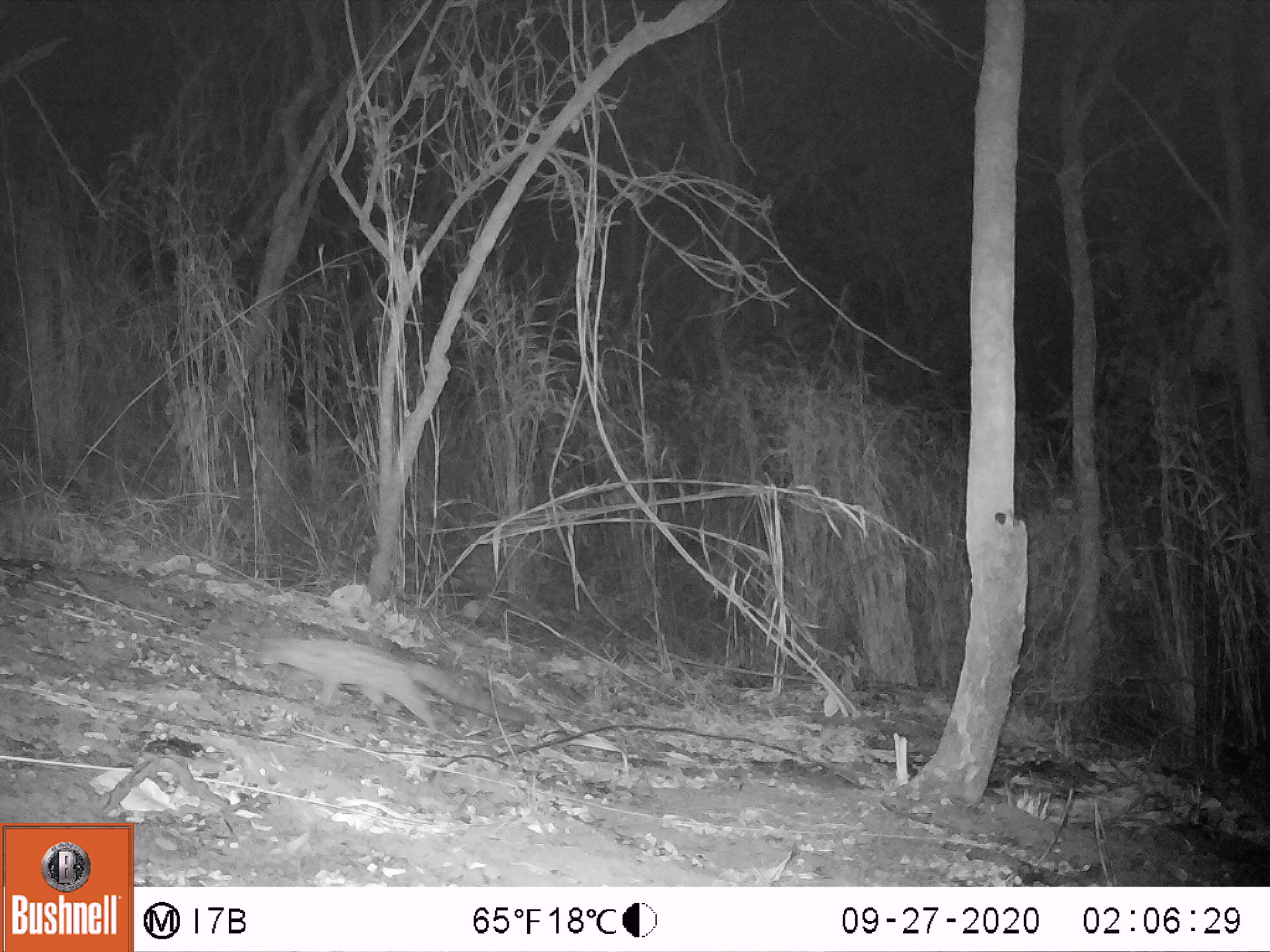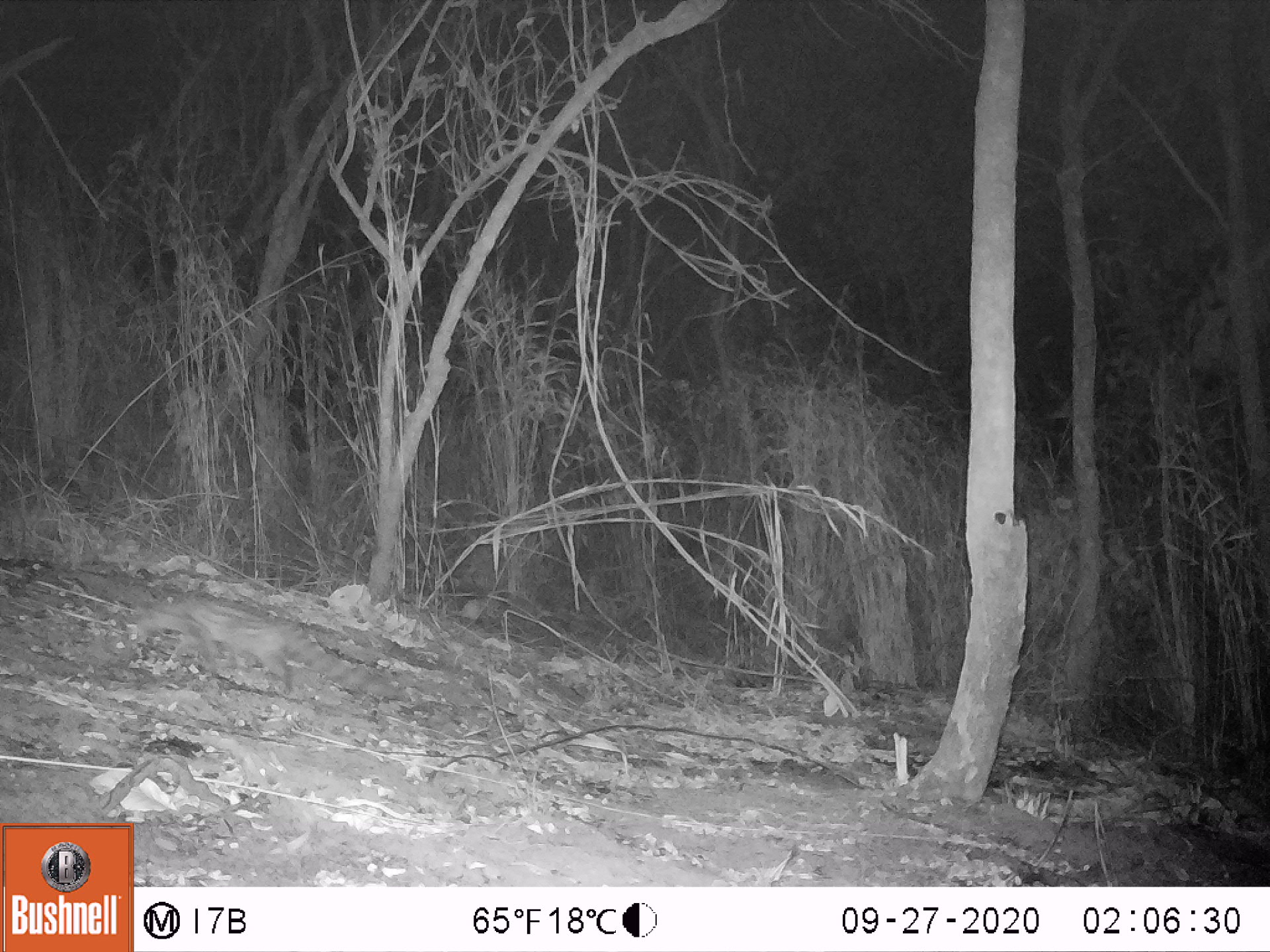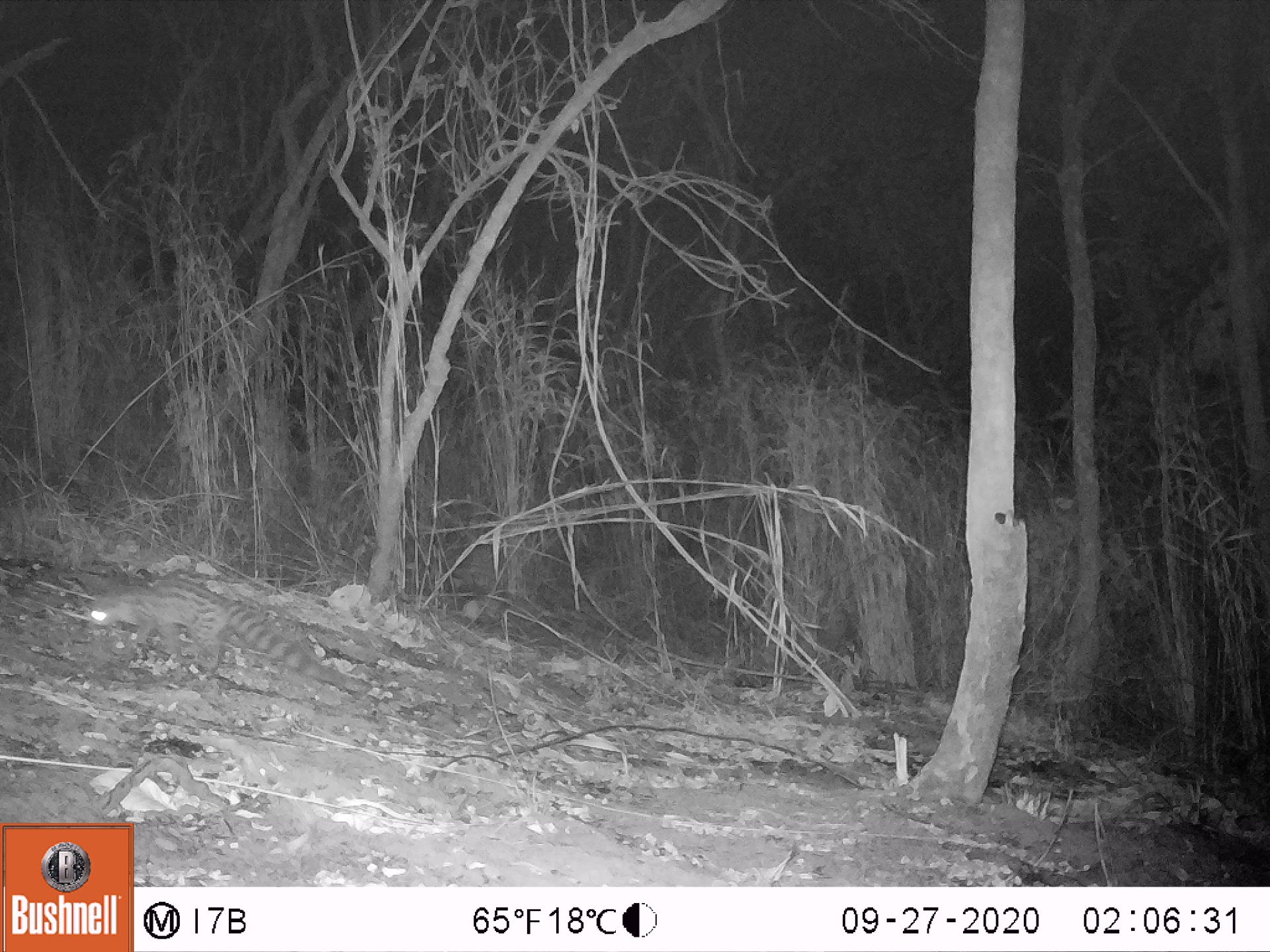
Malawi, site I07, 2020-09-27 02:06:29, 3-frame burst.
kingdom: Animalia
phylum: Chordata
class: Mammalia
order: Carnivora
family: Viverridae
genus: Genetta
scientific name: Genetta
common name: genet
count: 1